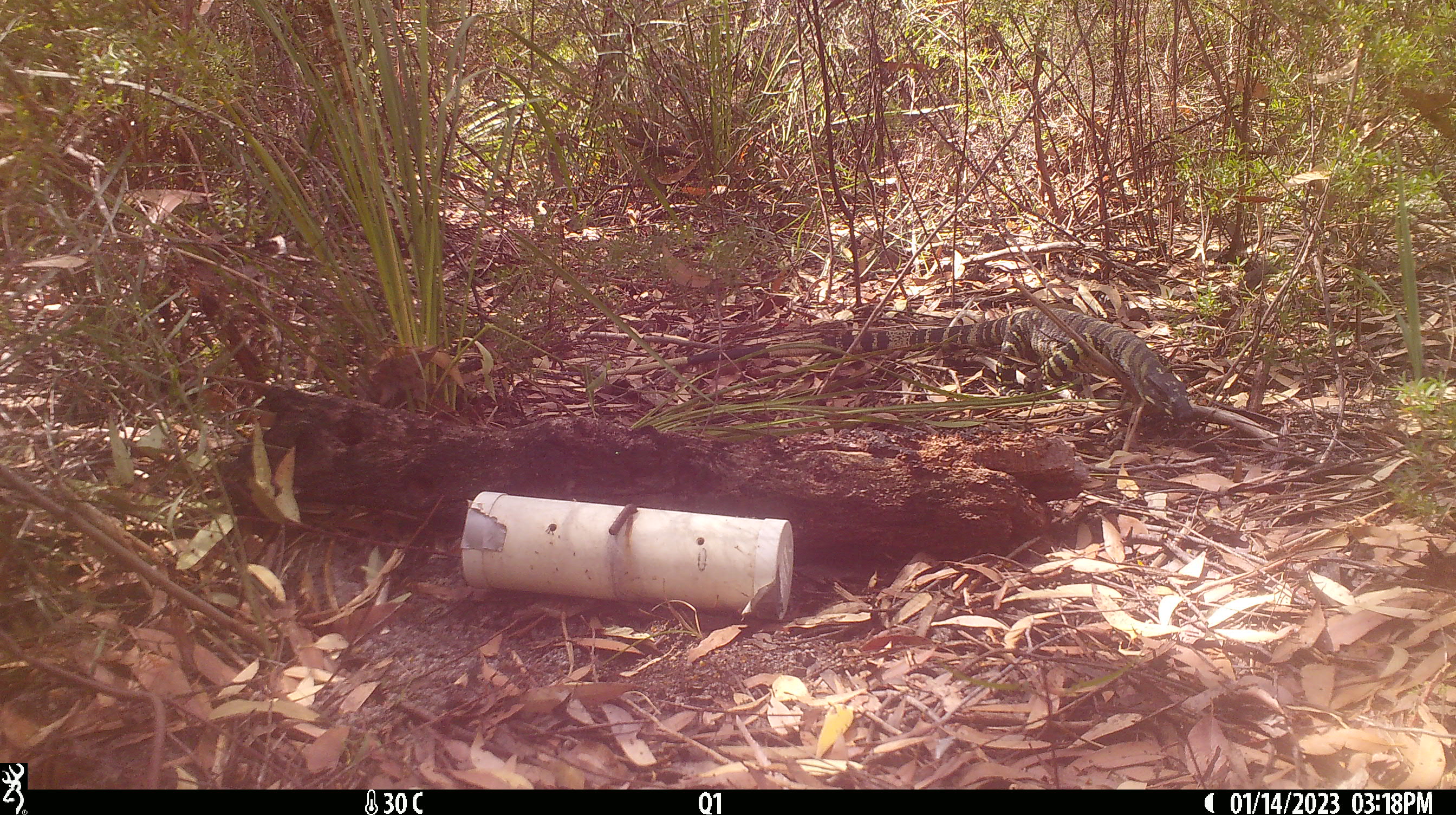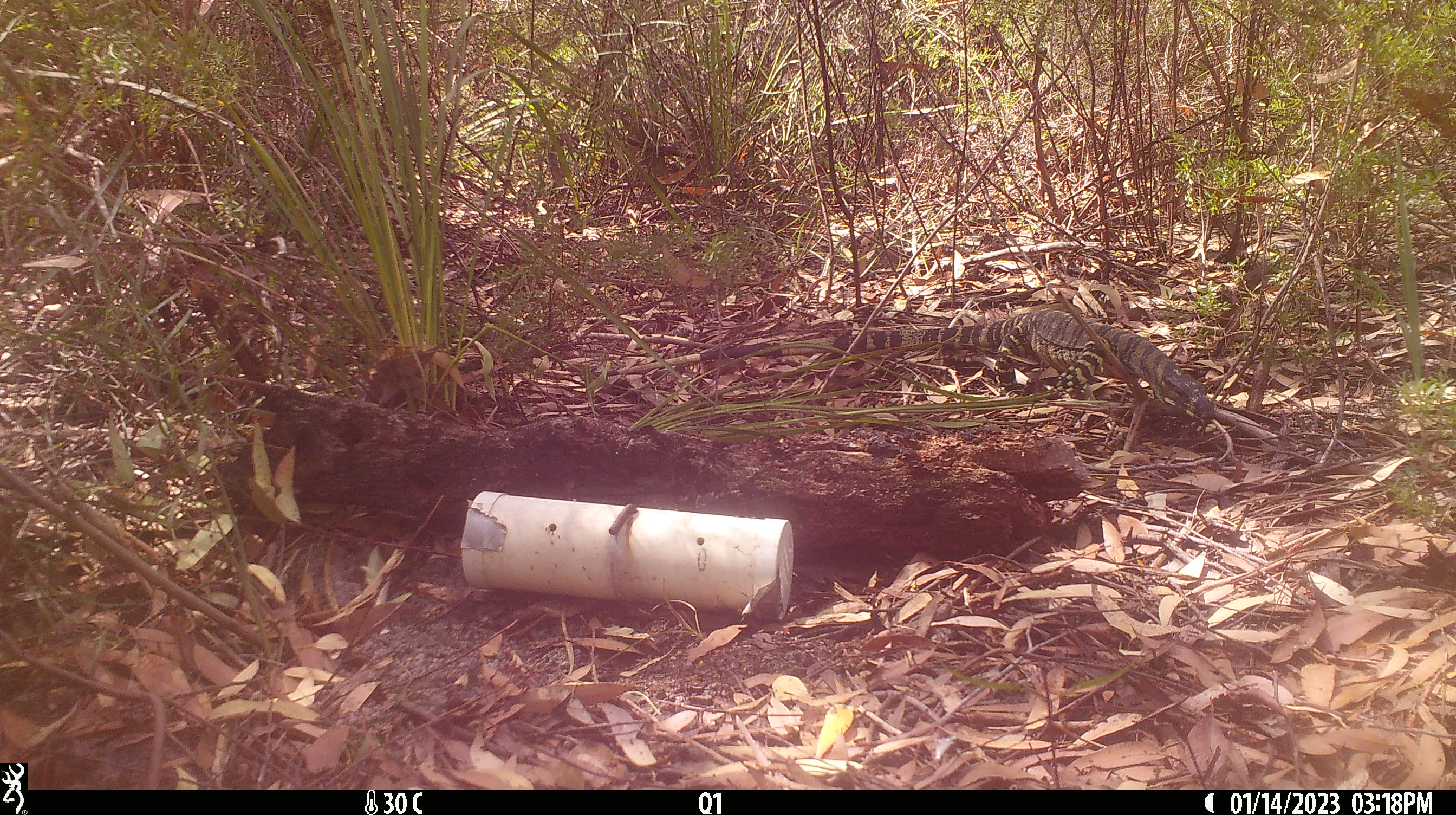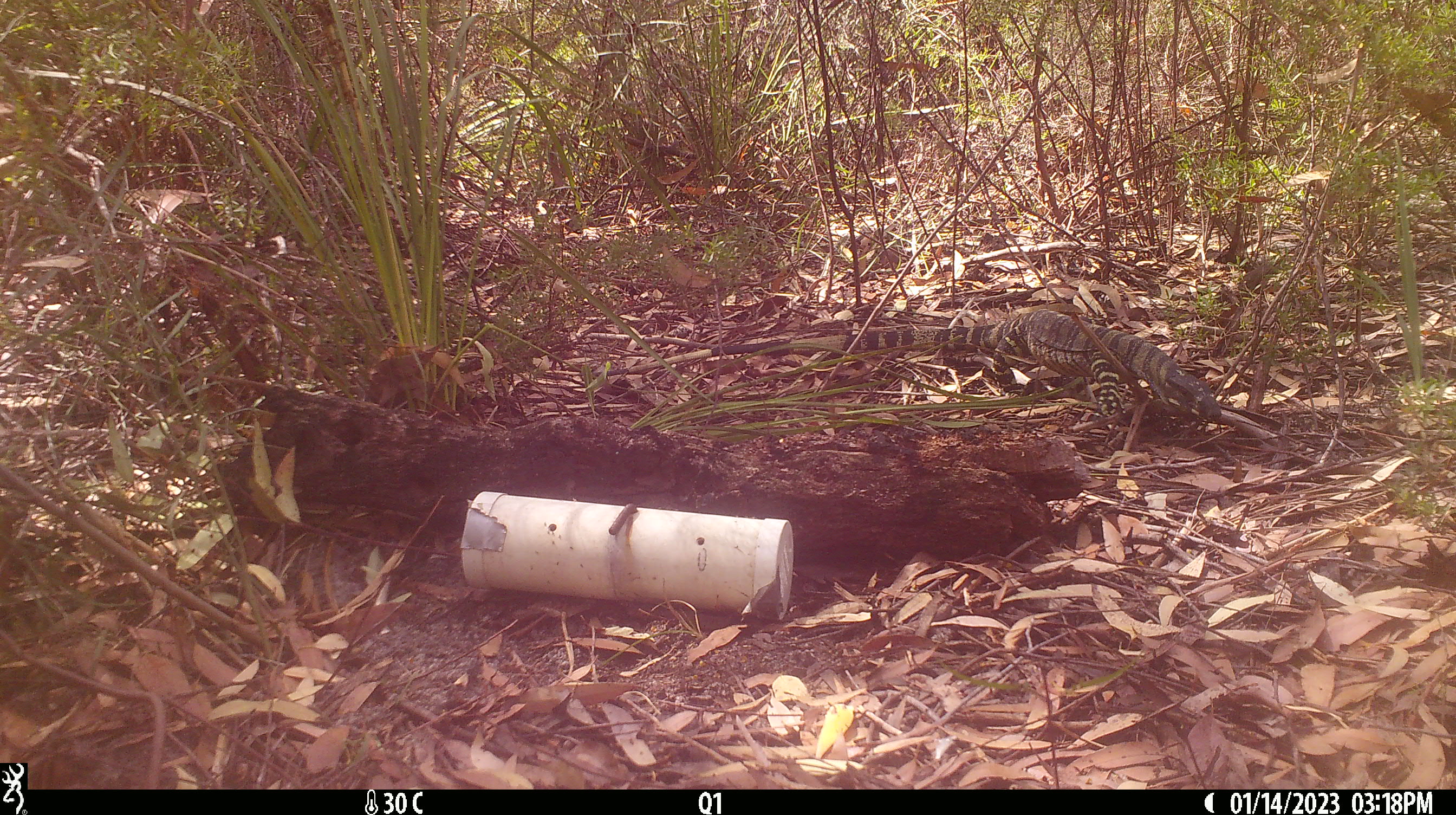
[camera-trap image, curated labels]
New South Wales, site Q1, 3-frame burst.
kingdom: Animalia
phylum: Chordata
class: Reptilia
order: Squamata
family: Varanidae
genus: Varanus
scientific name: Varanus varius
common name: lace monitor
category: goanna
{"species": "goanna (lace monitor) (Varanus varius)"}